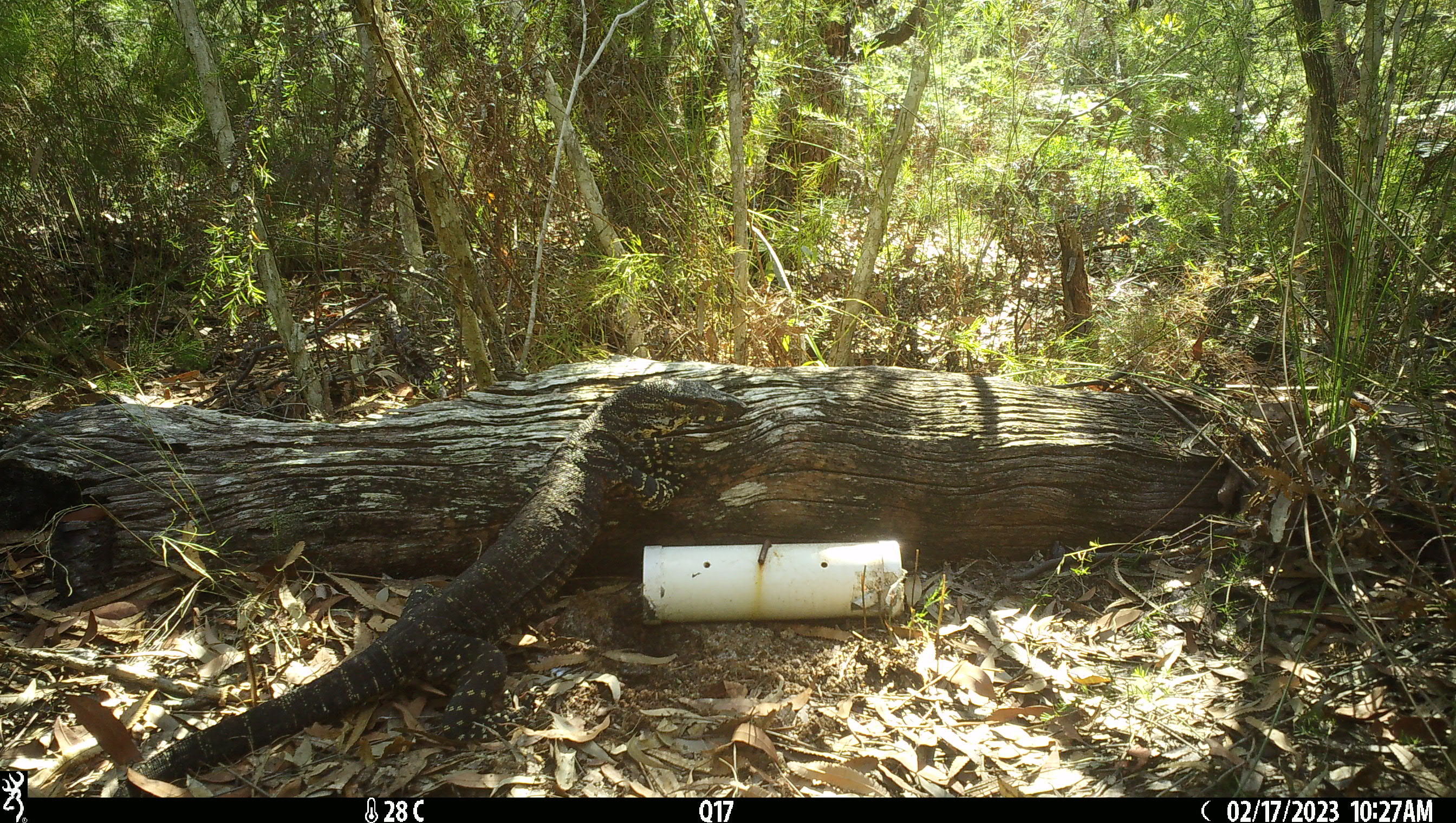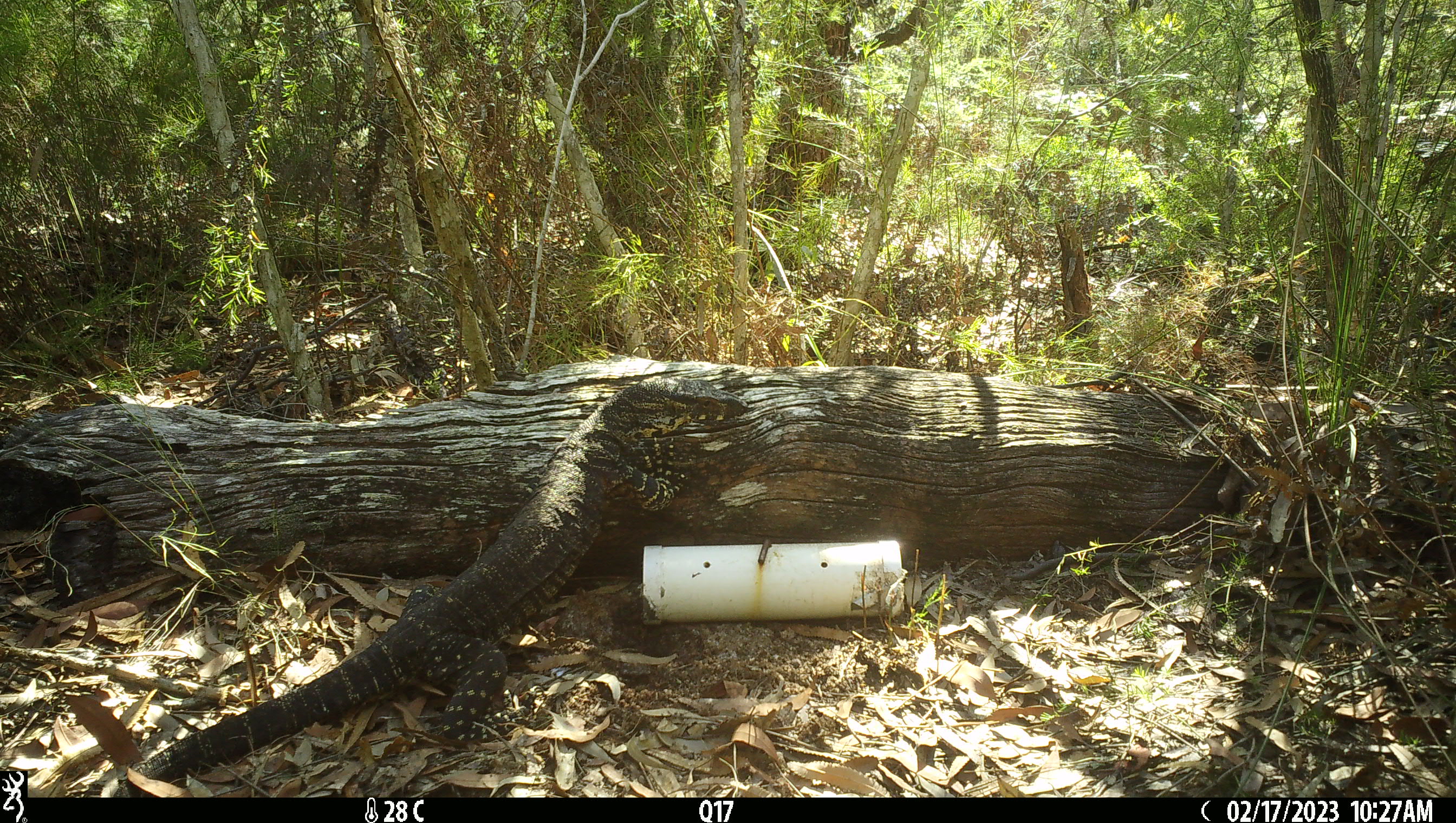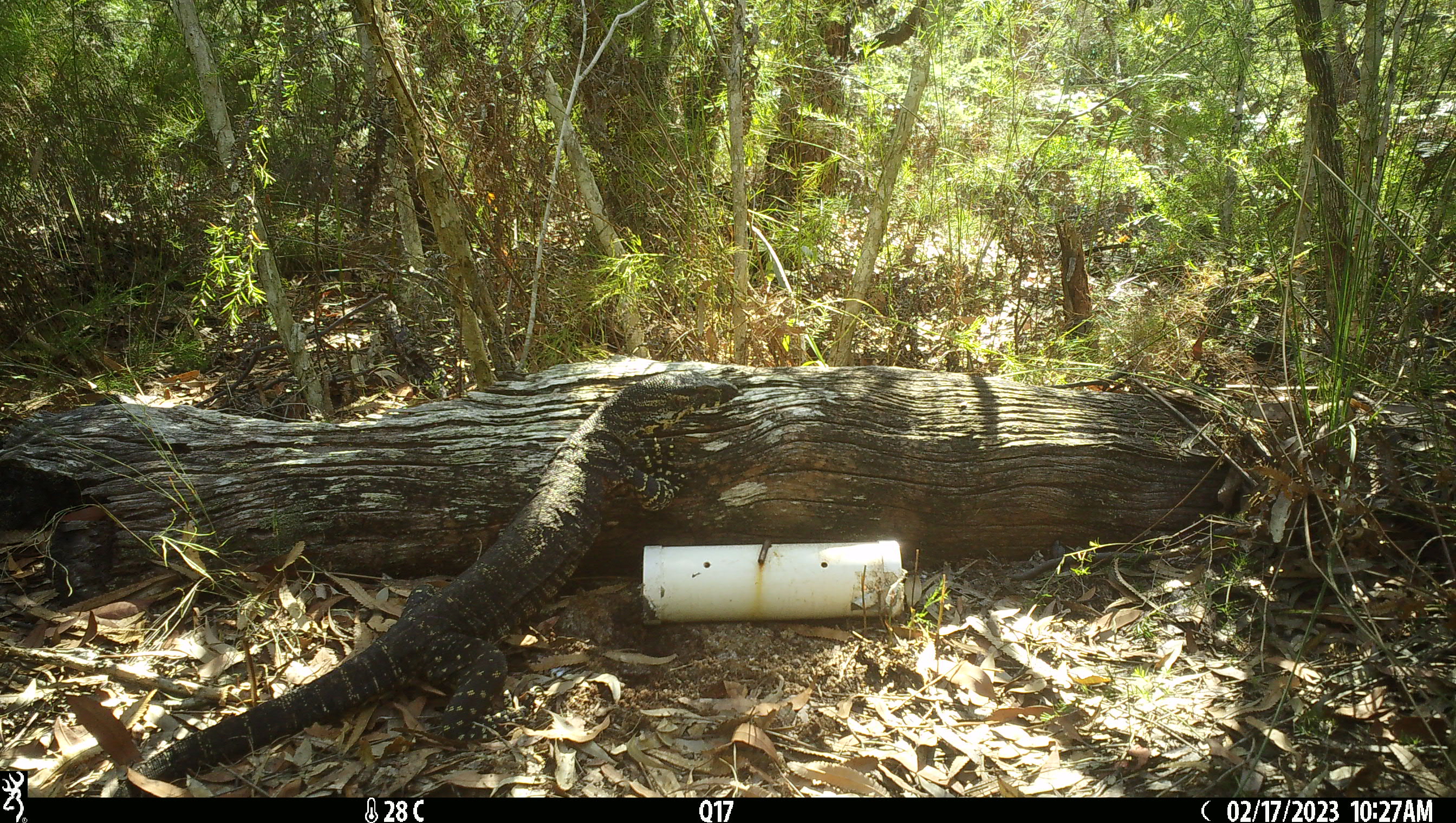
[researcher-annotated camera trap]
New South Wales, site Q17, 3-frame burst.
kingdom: Animalia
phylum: Chordata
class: Reptilia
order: Squamata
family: Varanidae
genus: Varanus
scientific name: Varanus varius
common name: lace monitor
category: goanna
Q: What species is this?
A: Goanna (lace monitor) (Varanus varius).